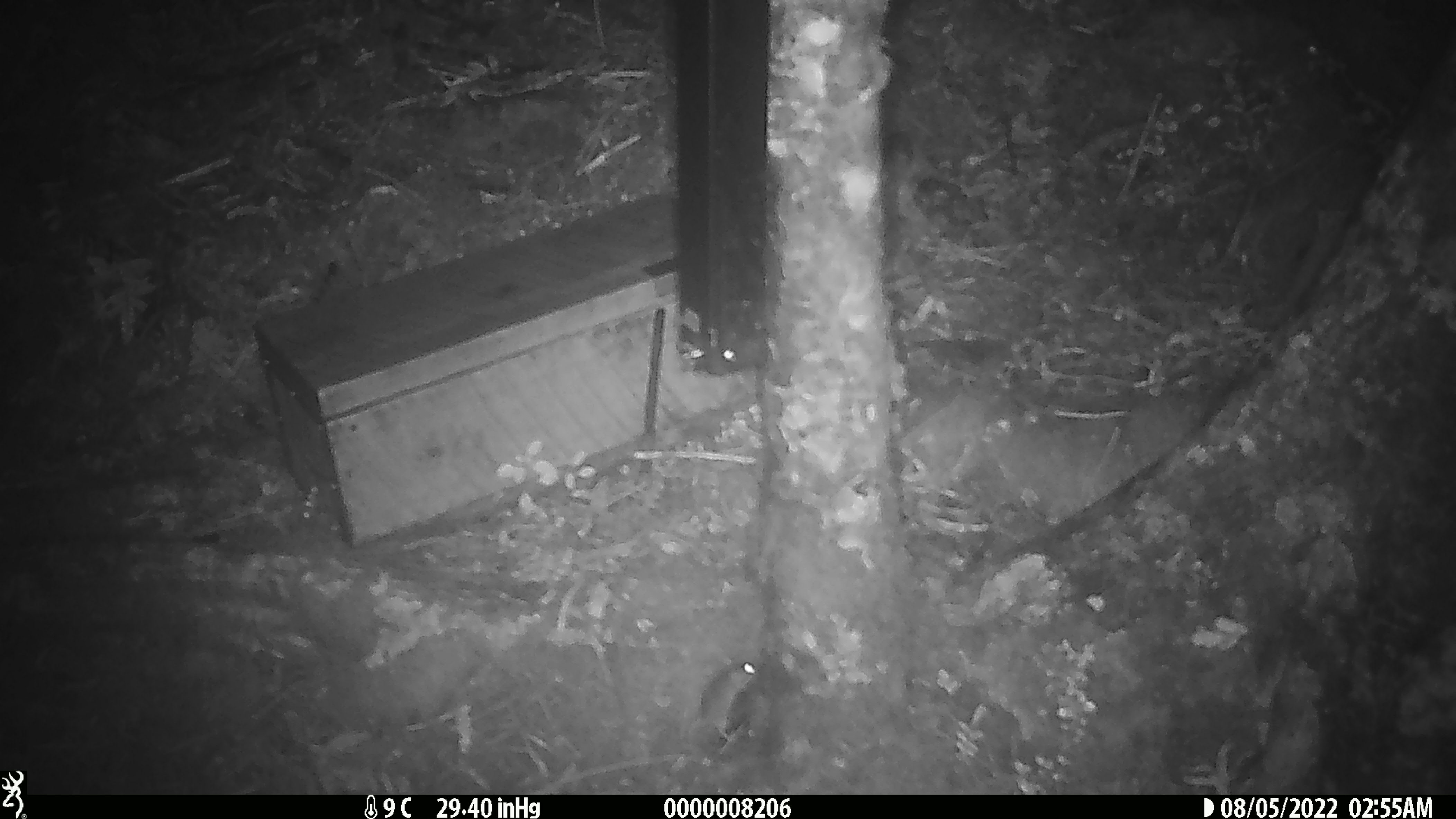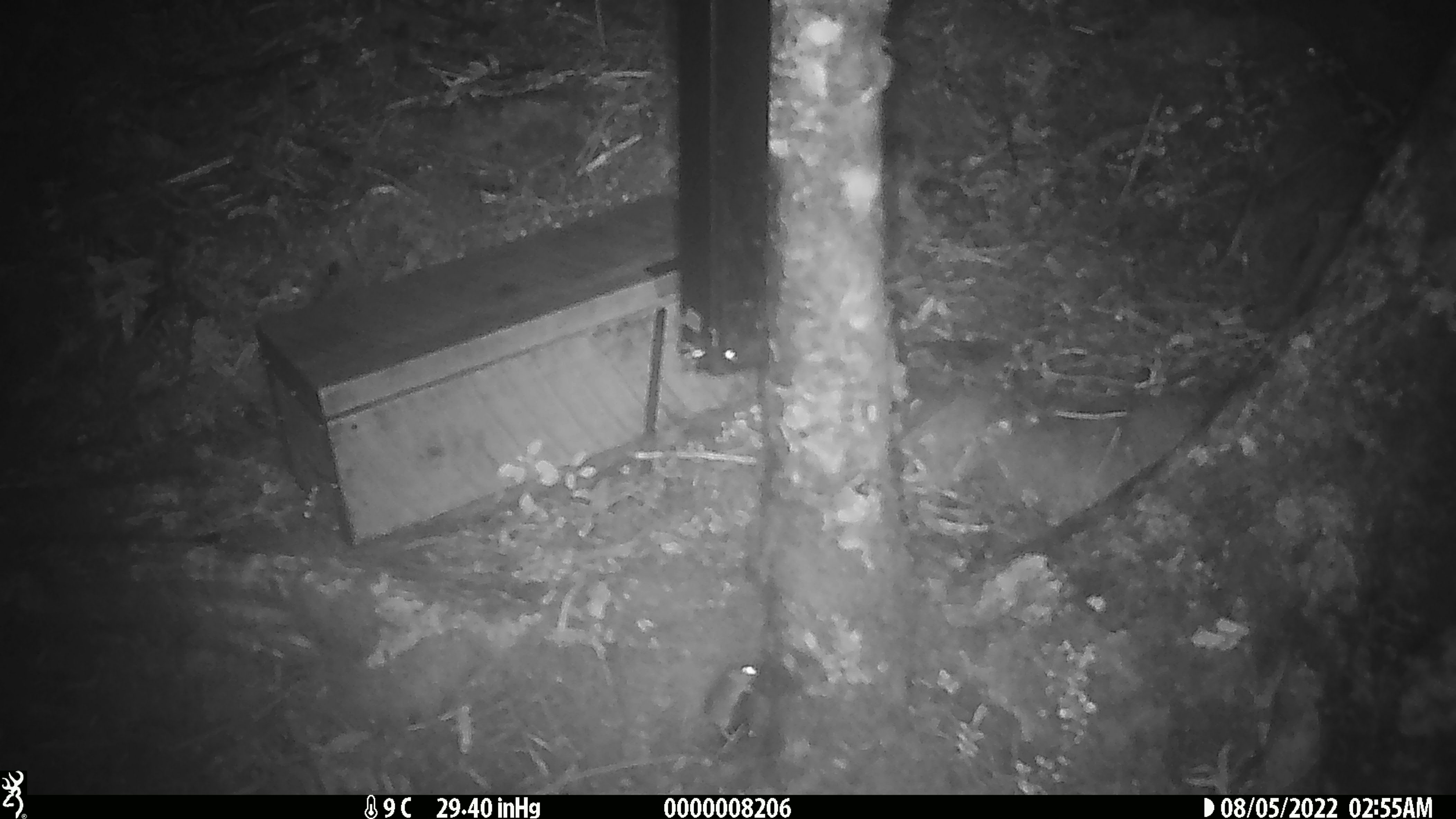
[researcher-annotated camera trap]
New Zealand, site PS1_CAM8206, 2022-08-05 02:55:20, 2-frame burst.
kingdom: Animalia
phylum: Chordata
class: Mammalia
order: Rodentia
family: Muridae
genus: Mus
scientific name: Mus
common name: mouse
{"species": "mouse (Mus)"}